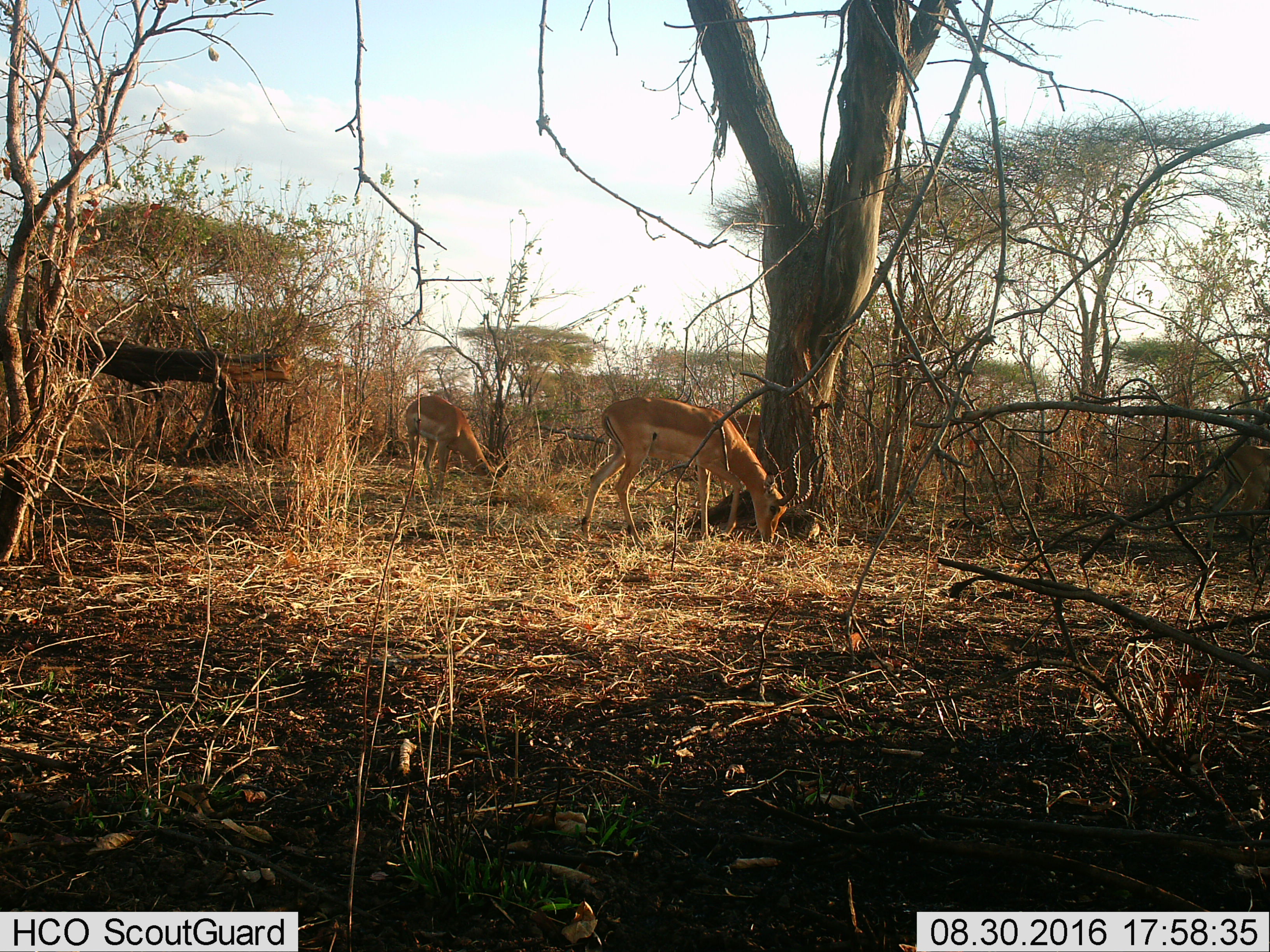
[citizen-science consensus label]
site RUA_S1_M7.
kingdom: Animalia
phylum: Chordata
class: Mammalia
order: Artiodactyla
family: Bovidae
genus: Aepyceros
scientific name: Aepyceros melampus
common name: impala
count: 3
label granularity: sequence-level